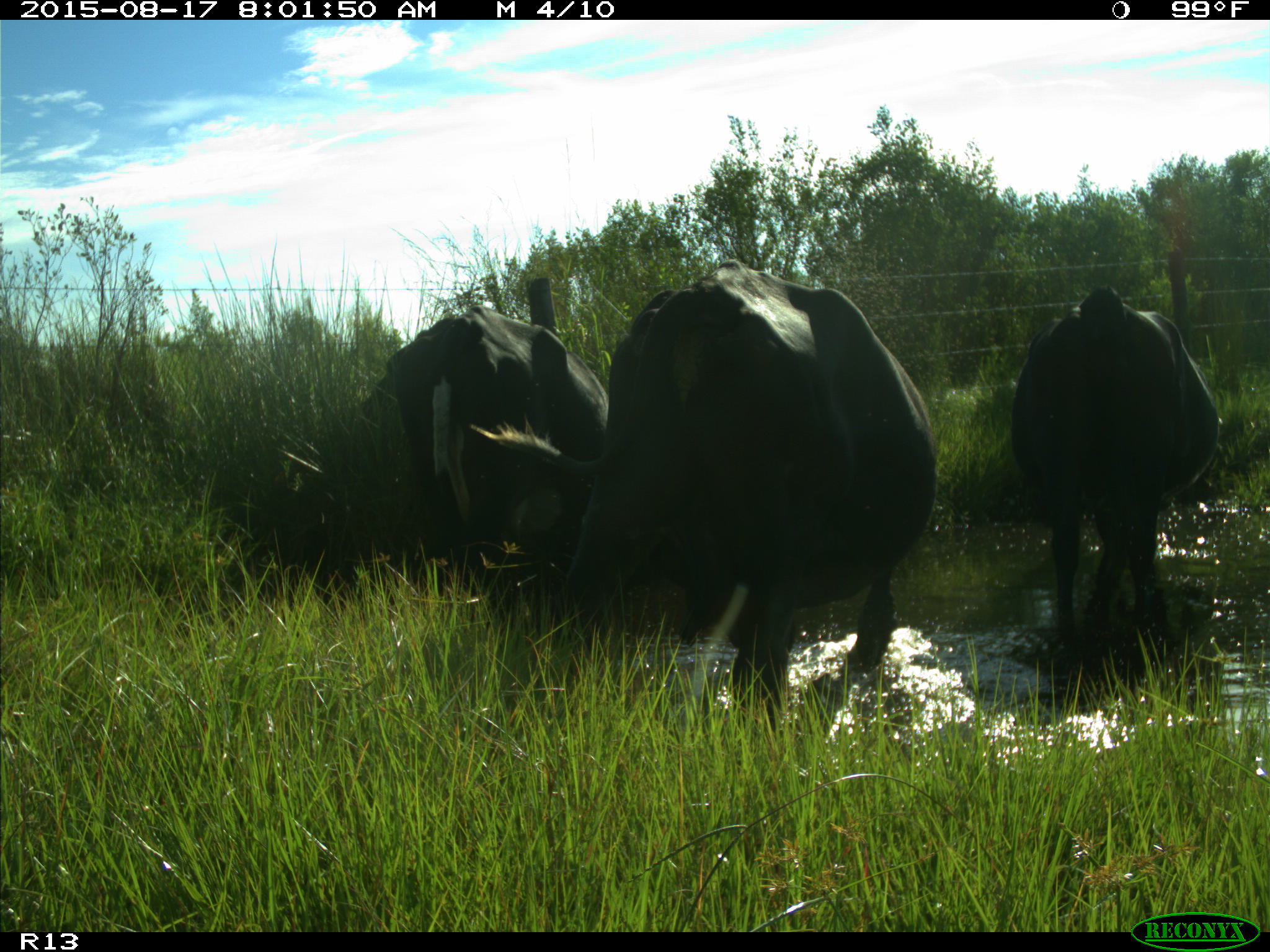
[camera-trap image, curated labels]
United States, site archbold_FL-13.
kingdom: Animalia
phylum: Chordata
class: Mammalia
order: Artiodactyla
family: Bovidae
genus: Bos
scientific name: Bos taurus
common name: domestic cow